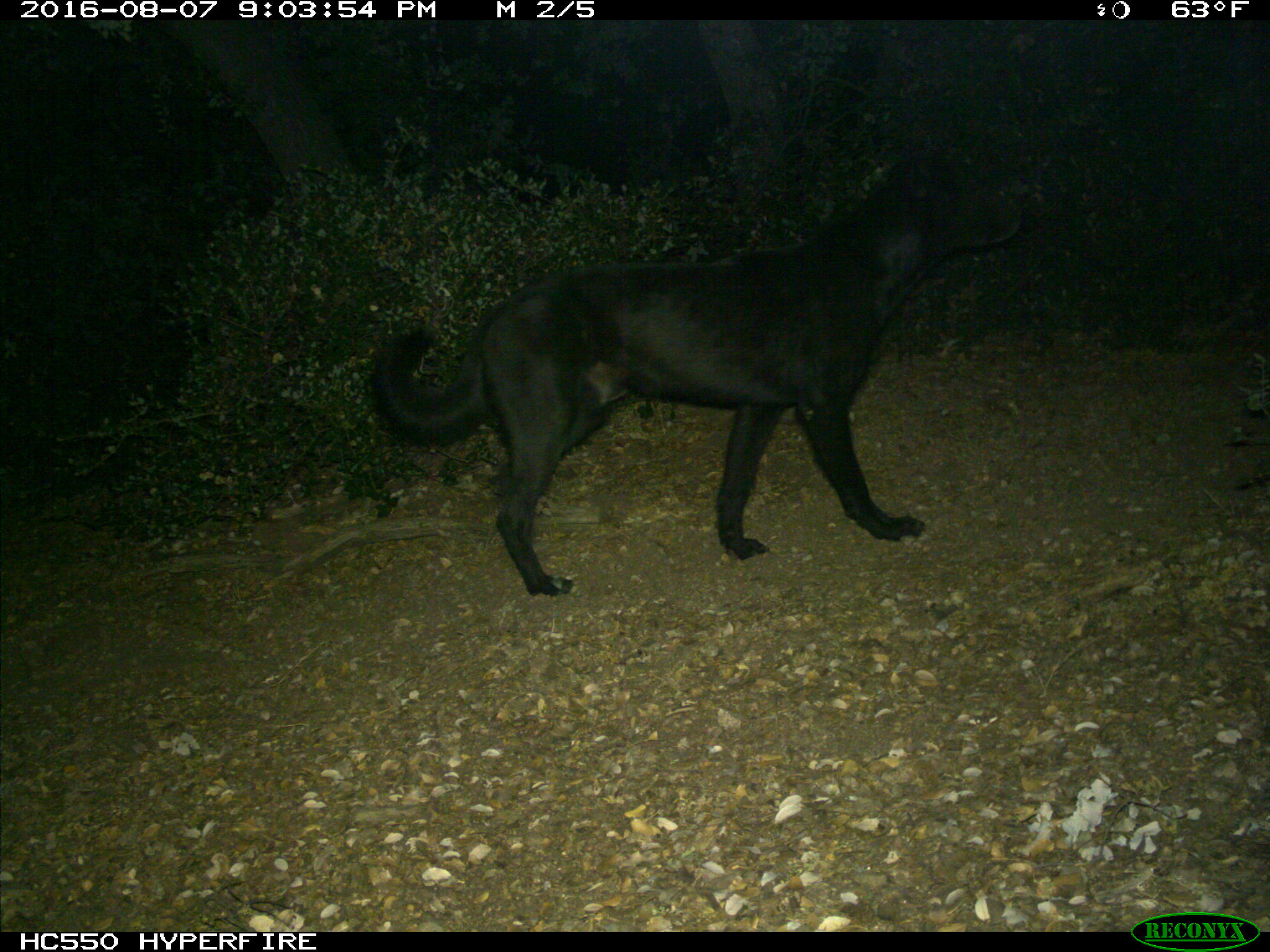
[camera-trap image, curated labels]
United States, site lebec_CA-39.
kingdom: Animalia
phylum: Chordata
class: Mammalia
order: Carnivora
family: Canidae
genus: Canis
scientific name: Canis familiaris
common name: domestic dog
Canis familiaris (domestic dog).